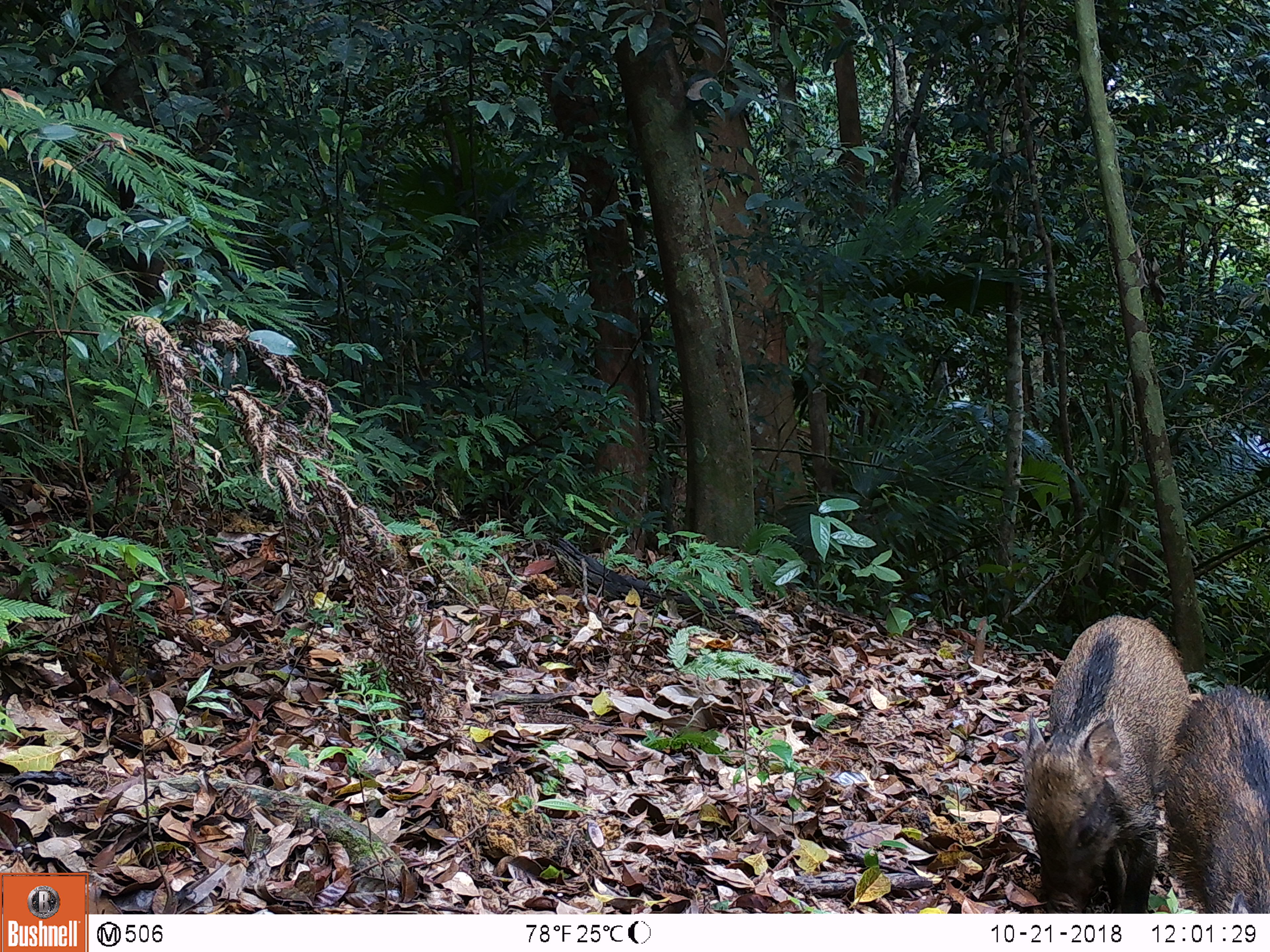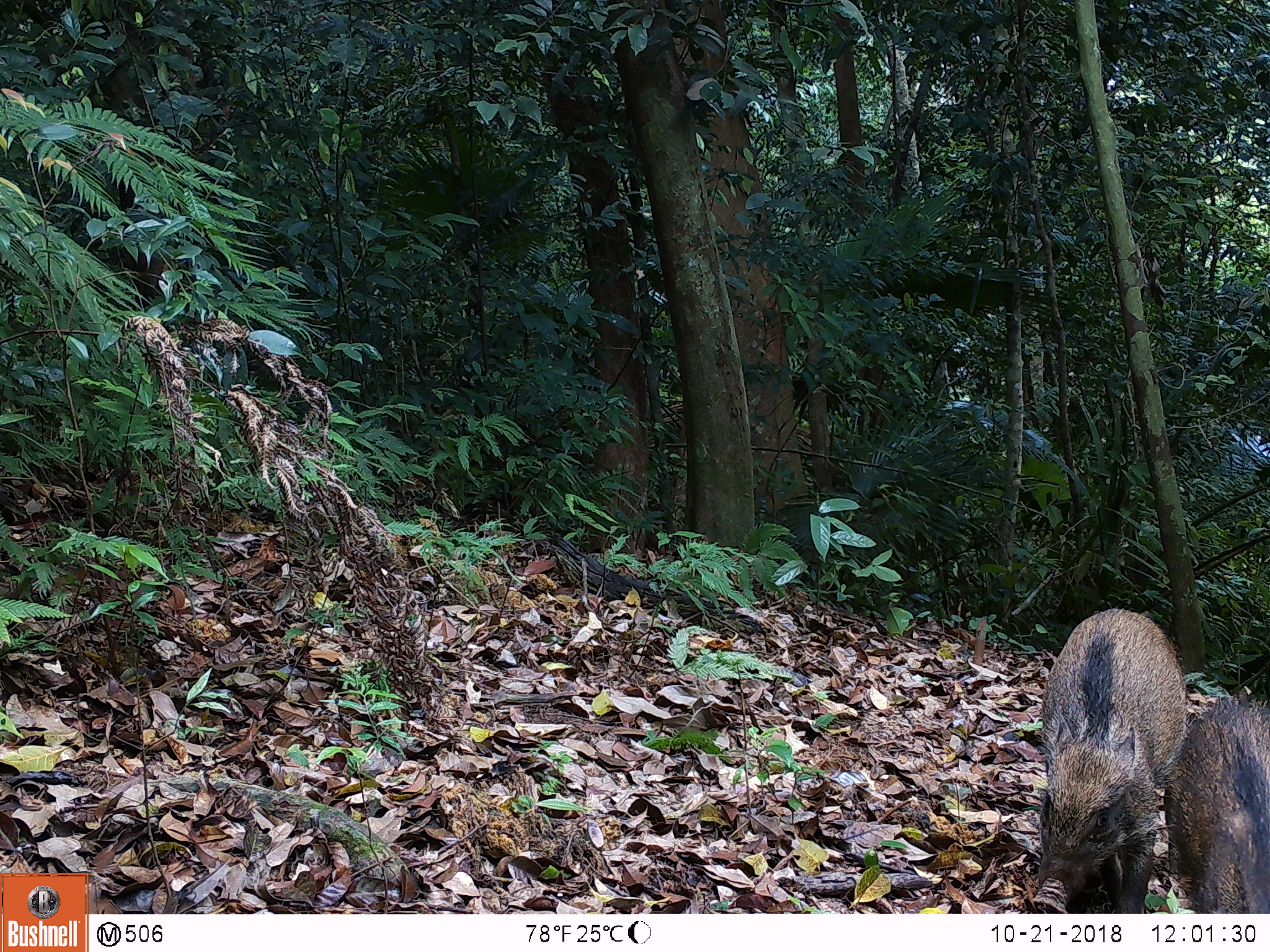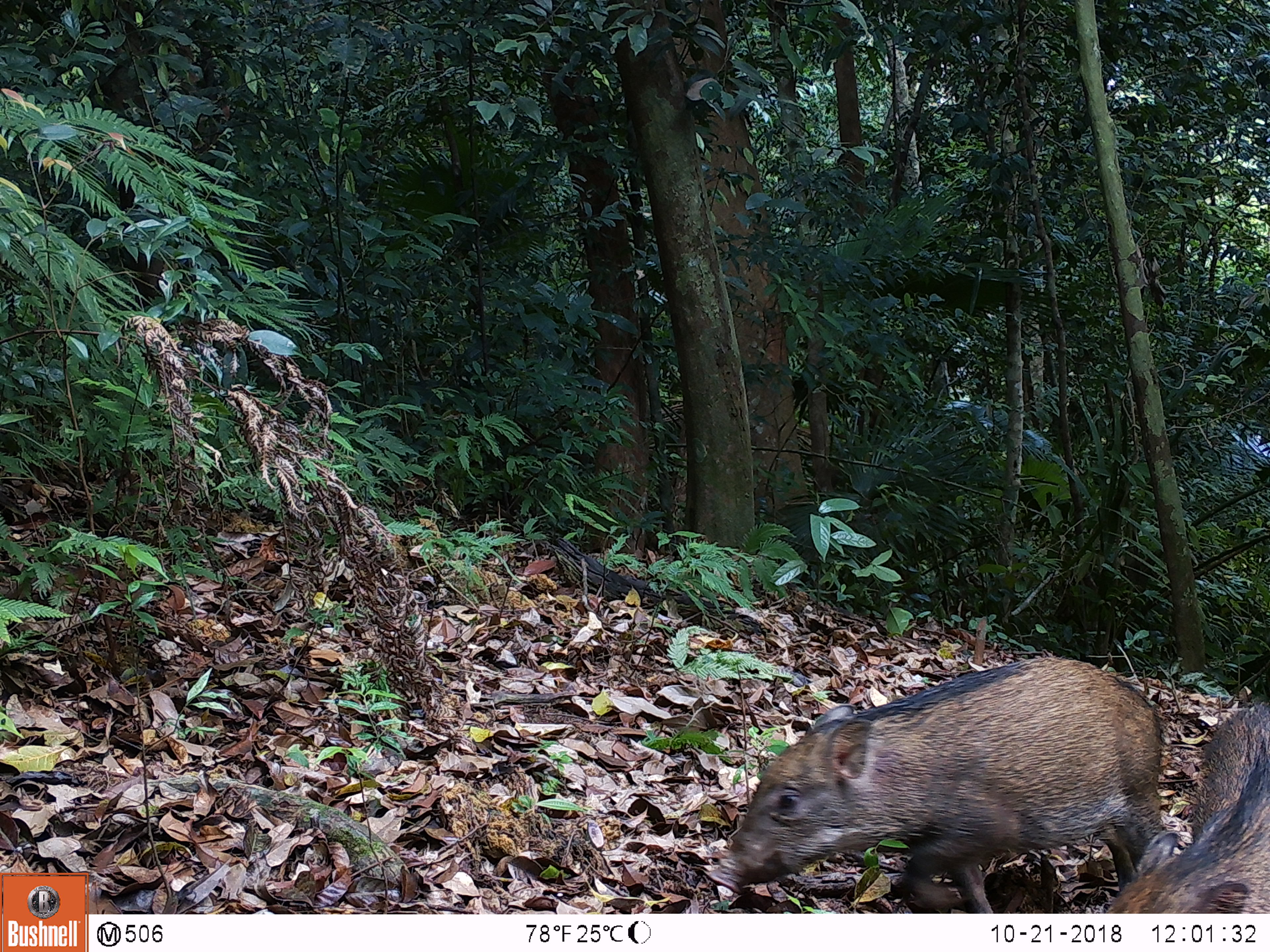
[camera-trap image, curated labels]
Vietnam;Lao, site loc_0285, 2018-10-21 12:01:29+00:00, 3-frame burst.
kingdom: Animalia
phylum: Chordata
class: Mammalia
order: Artiodactyla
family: Suidae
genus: Sus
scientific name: Sus scrofa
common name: eurasian wild pig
Eurasian wild pig (Sus scrofa). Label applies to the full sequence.